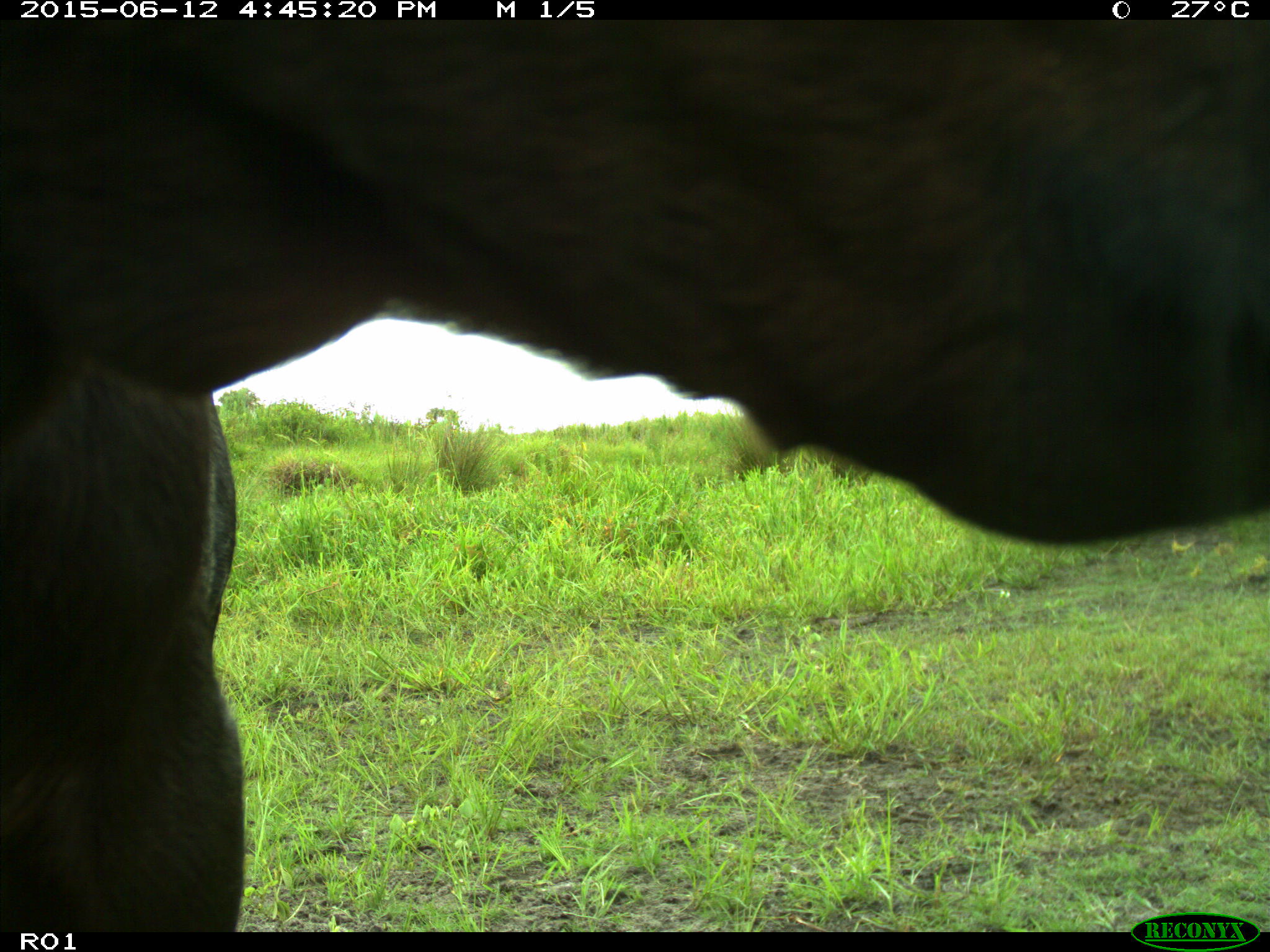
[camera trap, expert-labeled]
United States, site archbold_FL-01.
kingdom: Animalia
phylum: Chordata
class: Mammalia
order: Artiodactyla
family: Bovidae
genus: Bos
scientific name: Bos taurus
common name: domestic cow